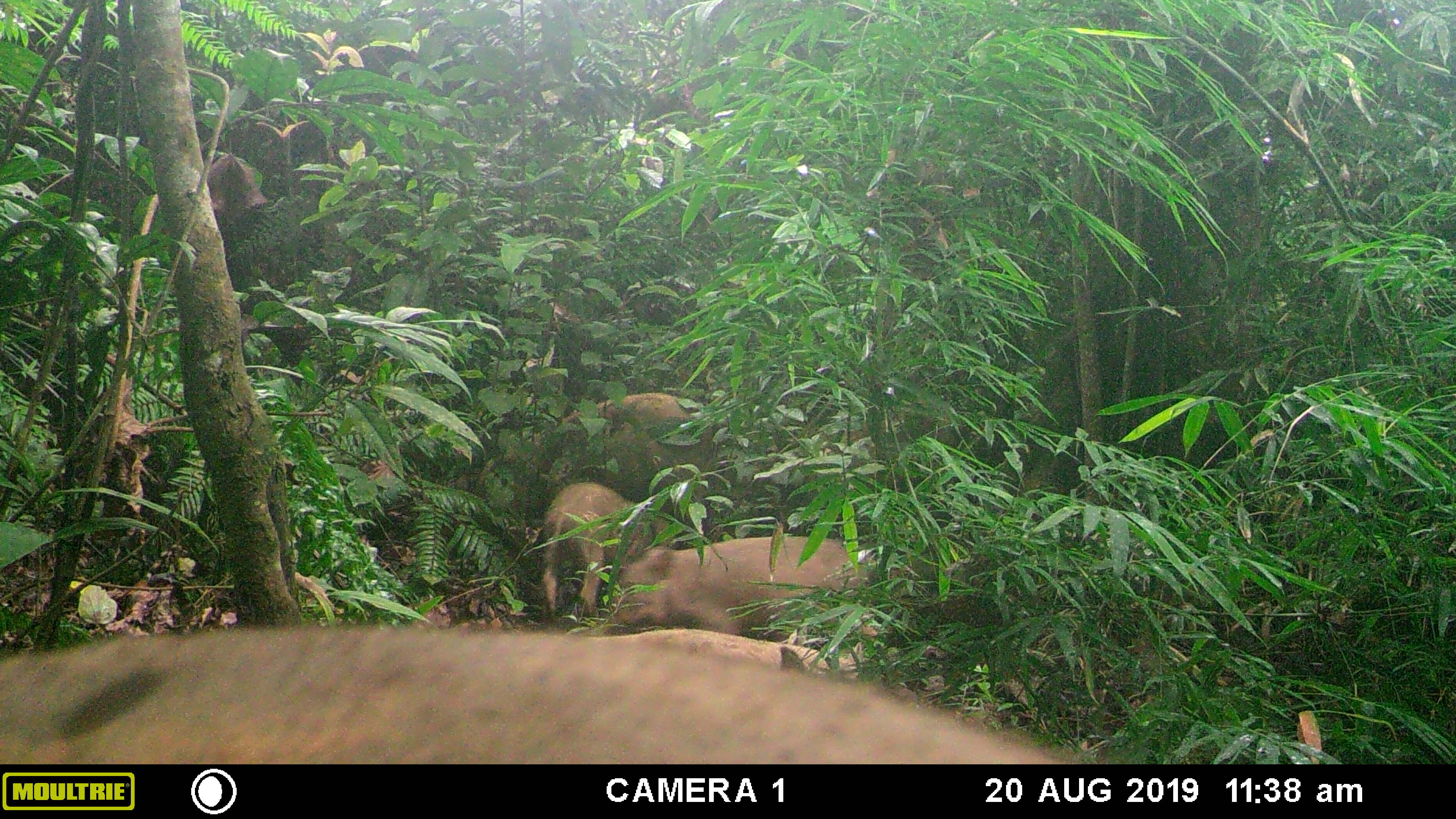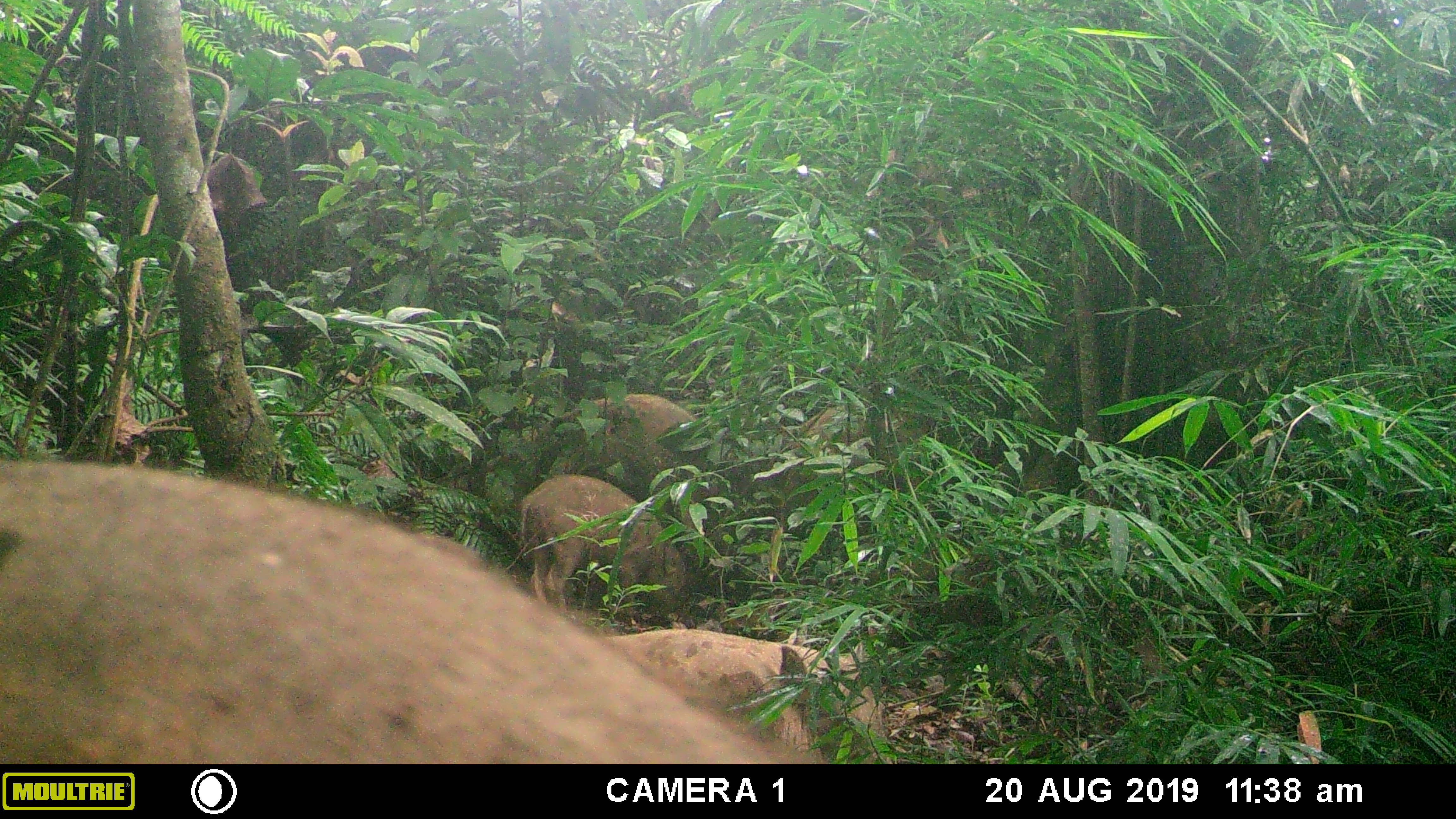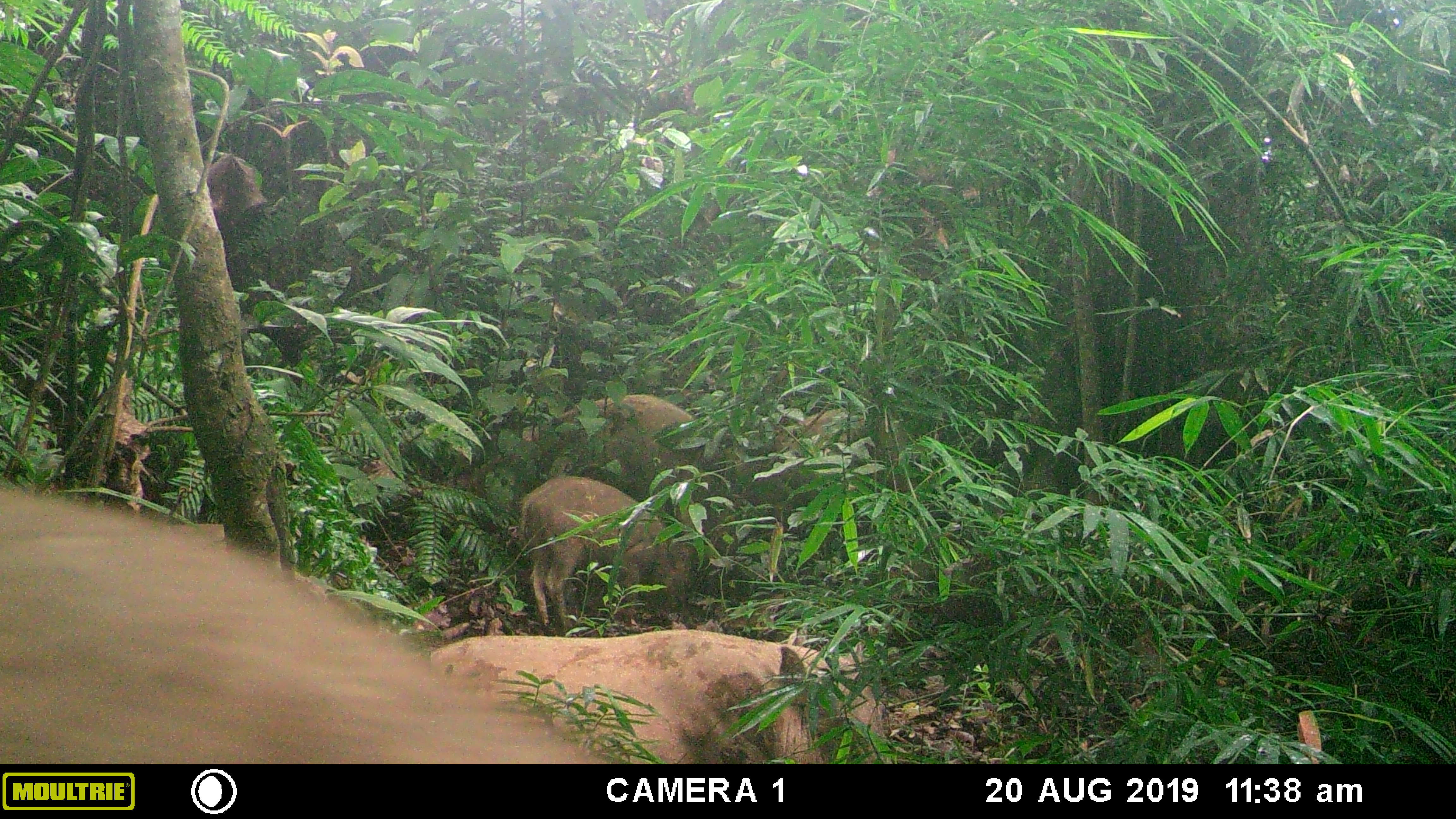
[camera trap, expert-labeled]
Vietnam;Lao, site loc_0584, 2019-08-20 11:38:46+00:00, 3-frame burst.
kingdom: Animalia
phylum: Chordata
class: Mammalia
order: Artiodactyla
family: Suidae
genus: Sus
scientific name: Sus scrofa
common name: eurasian wild pig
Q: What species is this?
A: Eurasian wild pig (Sus scrofa).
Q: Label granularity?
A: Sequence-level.